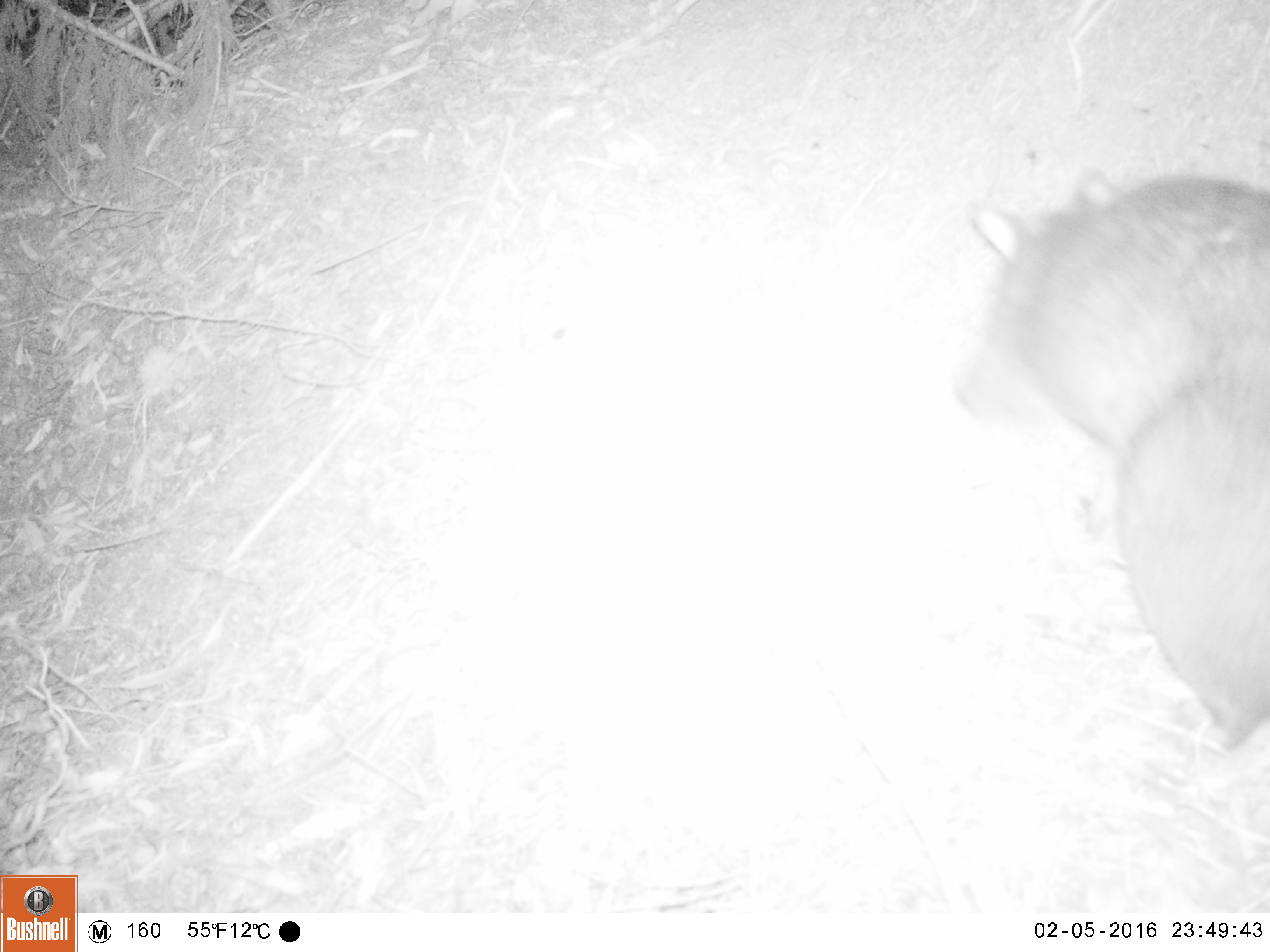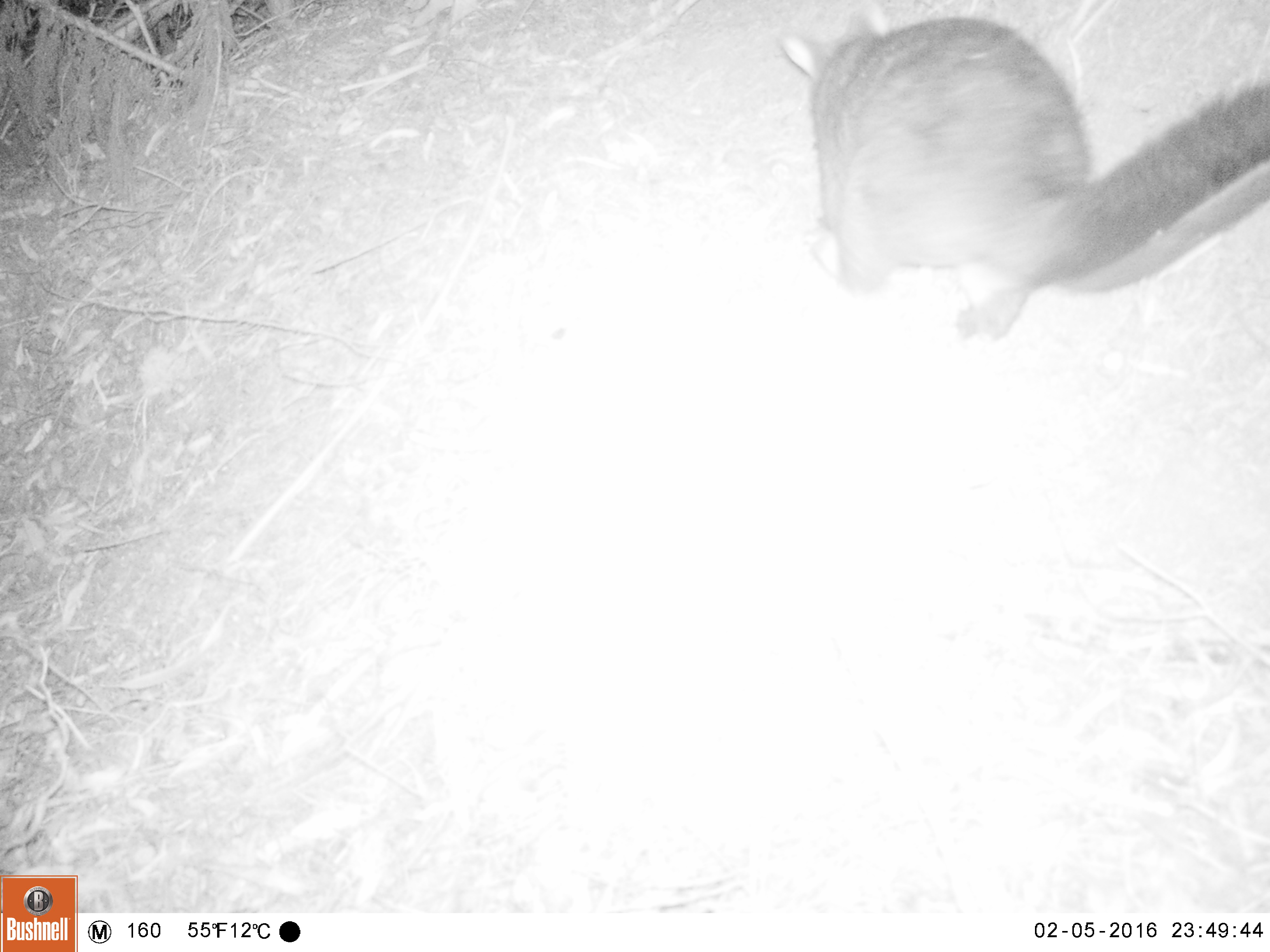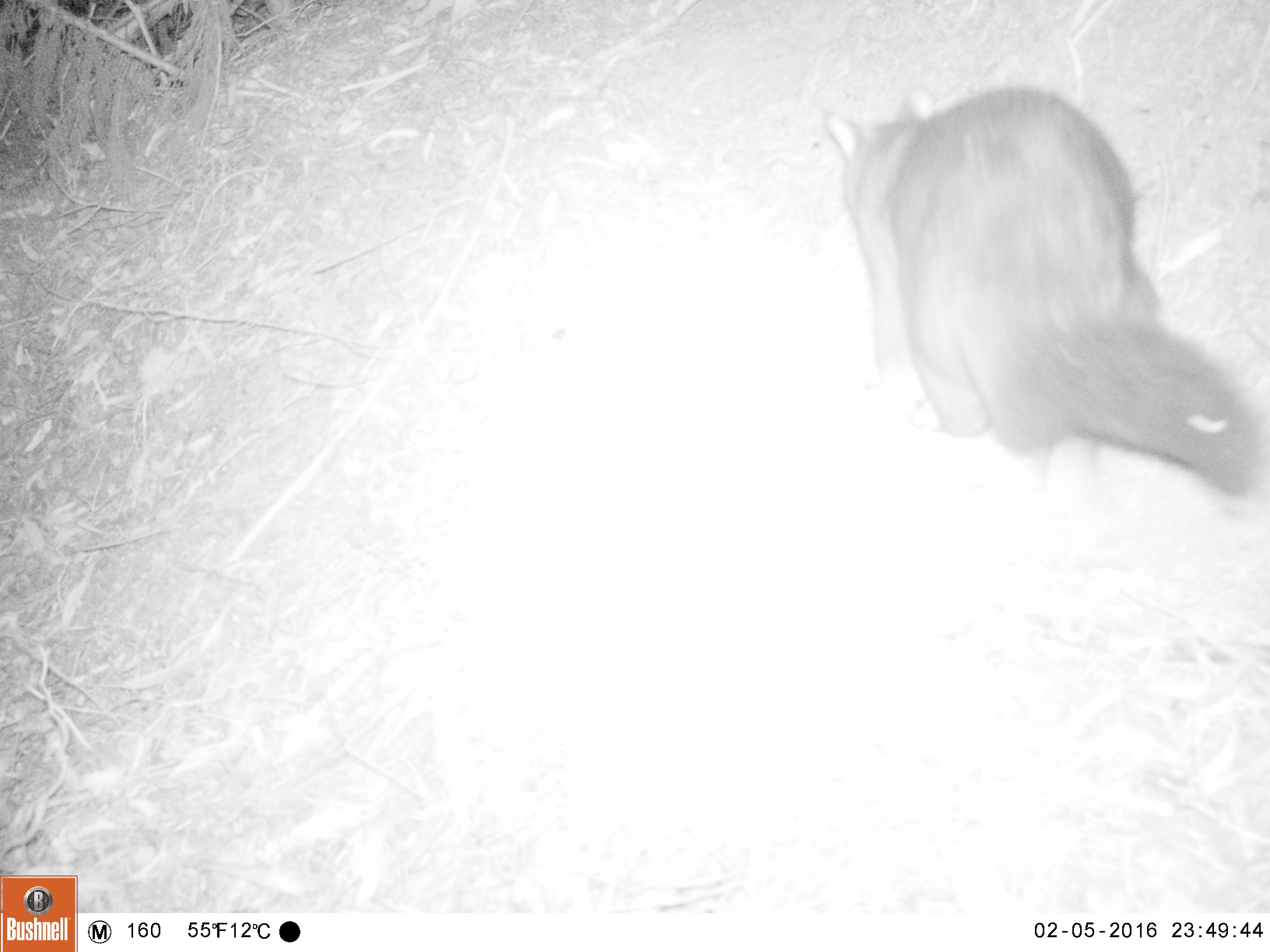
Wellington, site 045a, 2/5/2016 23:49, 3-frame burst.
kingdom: Animalia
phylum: Chordata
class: Mammalia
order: Didelphimorphia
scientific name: Didelphimorphia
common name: possum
Possum (Didelphimorphia).